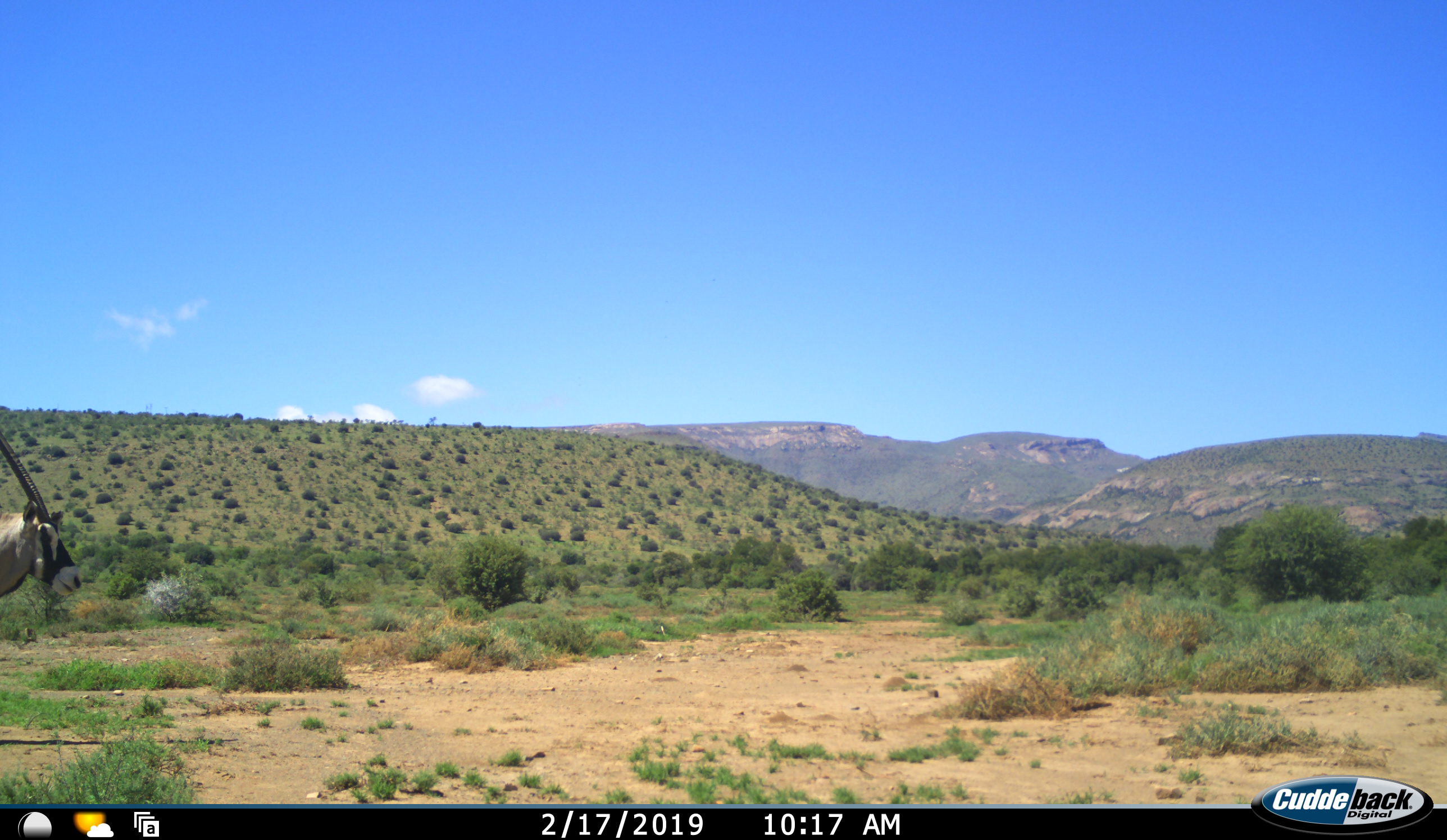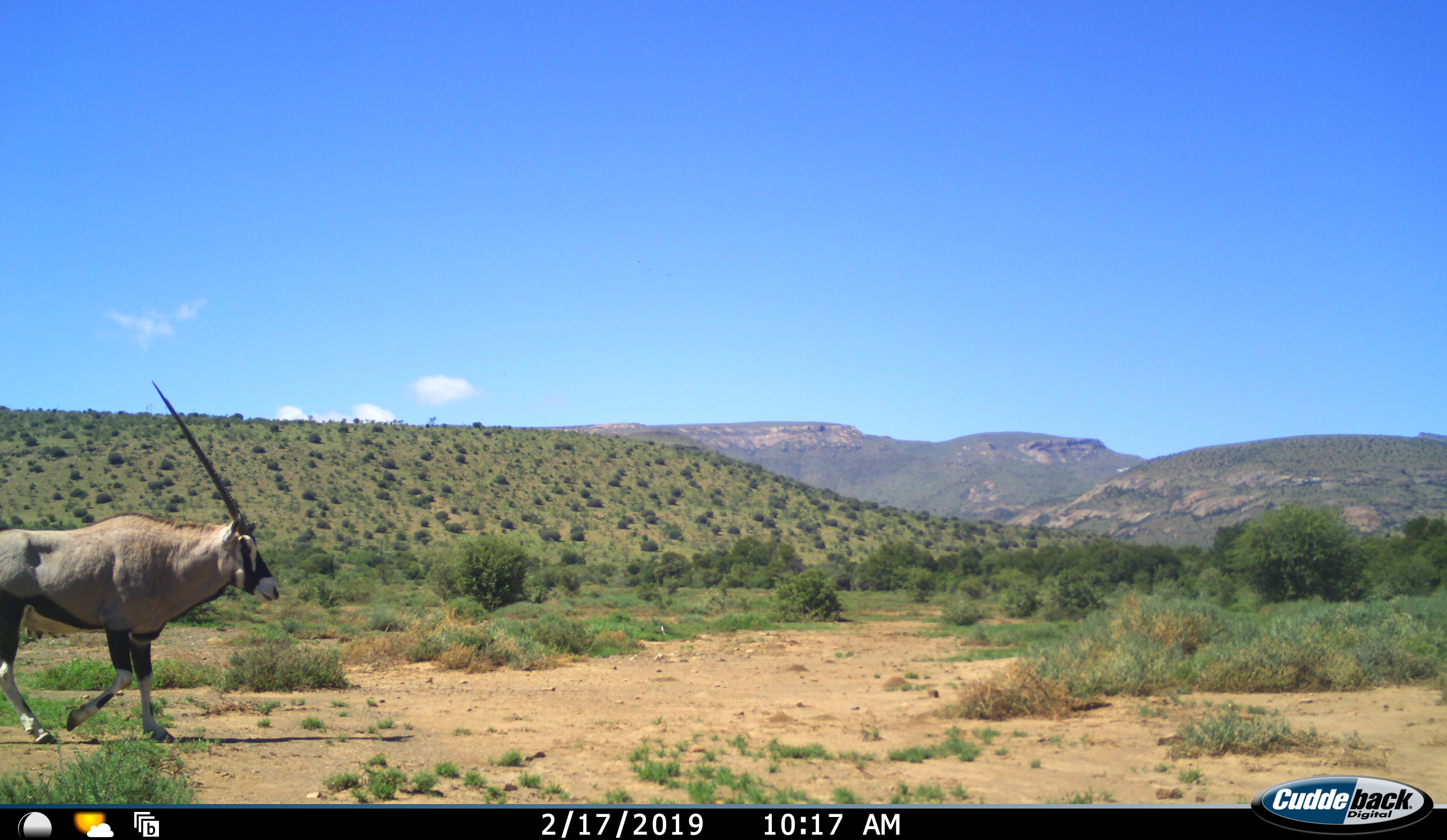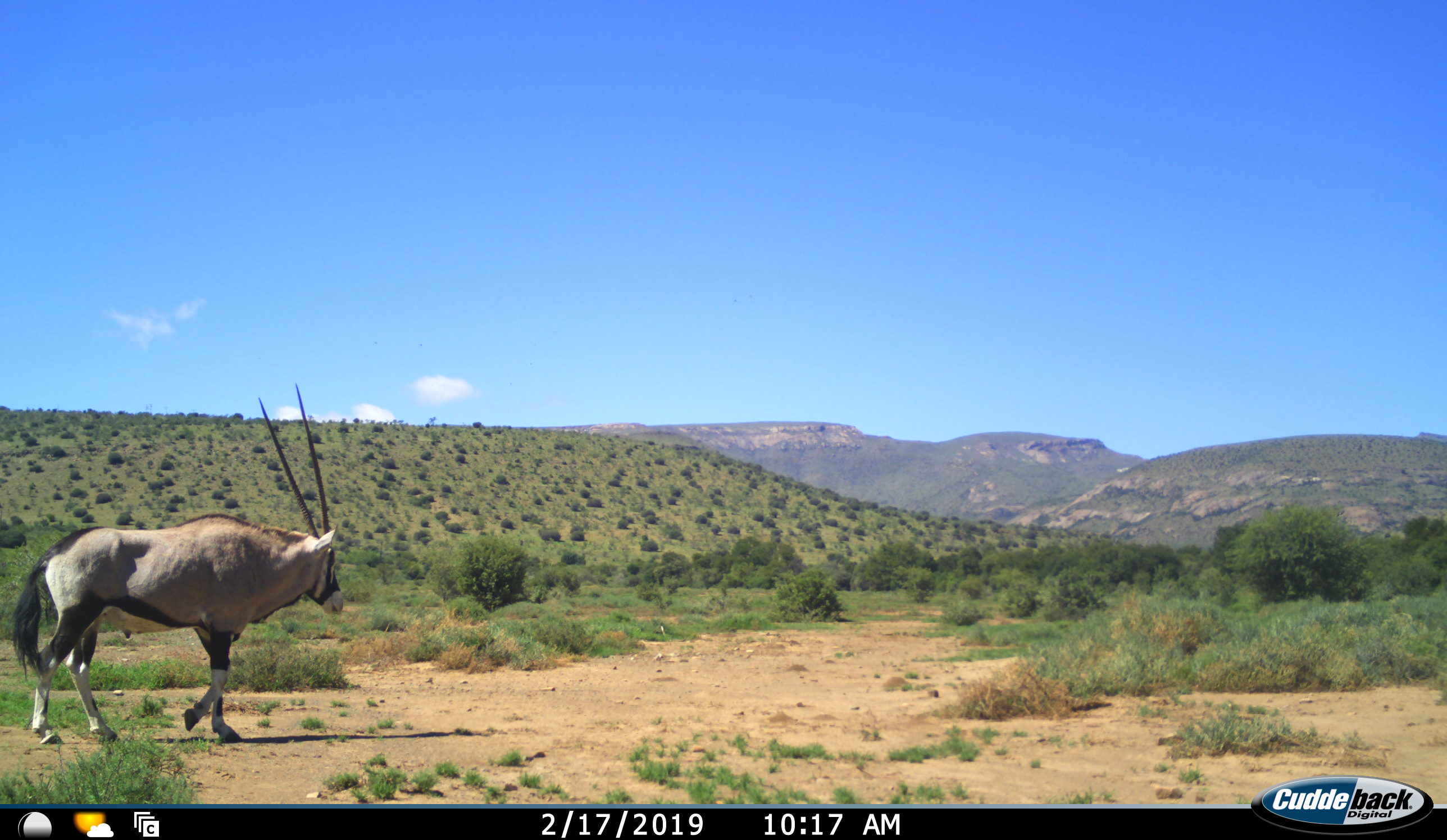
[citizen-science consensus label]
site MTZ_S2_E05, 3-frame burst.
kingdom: Animalia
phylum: Chordata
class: Mammalia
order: Artiodactyla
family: Bovidae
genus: Oryx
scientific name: Oryx gazella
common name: gemsbok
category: oryx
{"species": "oryx (gemsbok) (Oryx gazella)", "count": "1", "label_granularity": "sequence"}